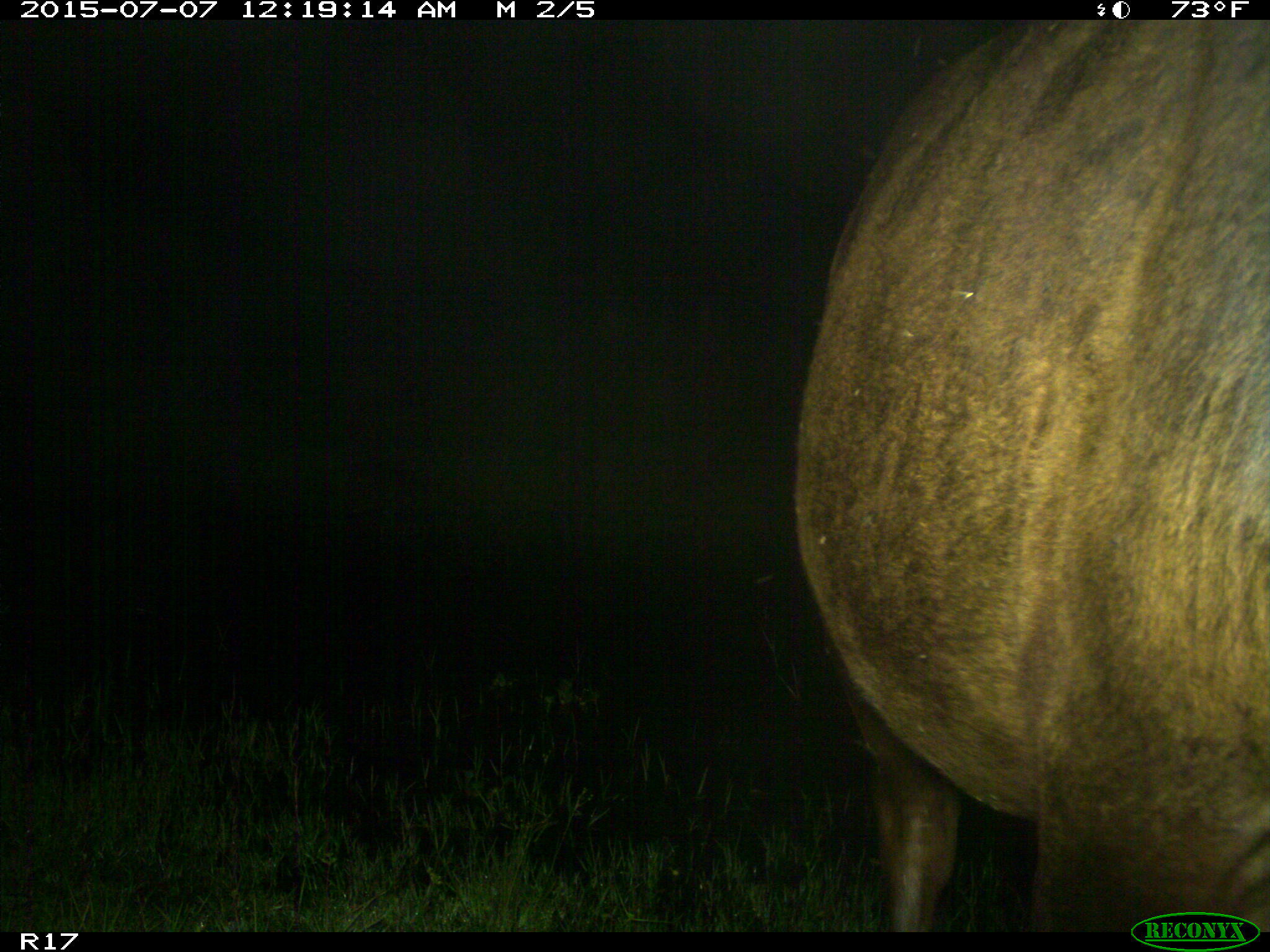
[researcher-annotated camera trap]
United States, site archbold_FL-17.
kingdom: Animalia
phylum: Chordata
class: Mammalia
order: Artiodactyla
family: Bovidae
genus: Bos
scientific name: Bos taurus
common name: domestic cow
Bos taurus (domestic cow).